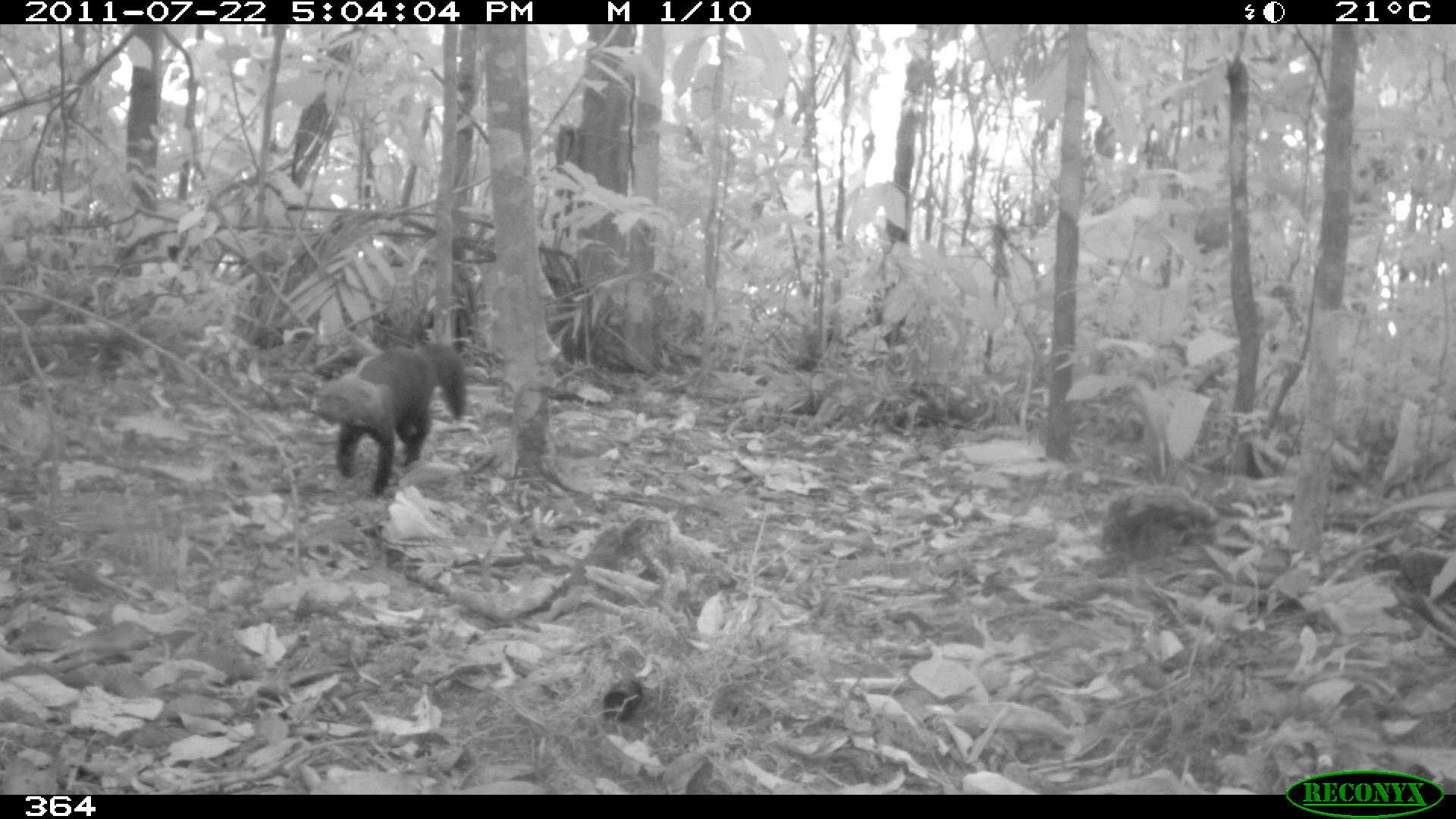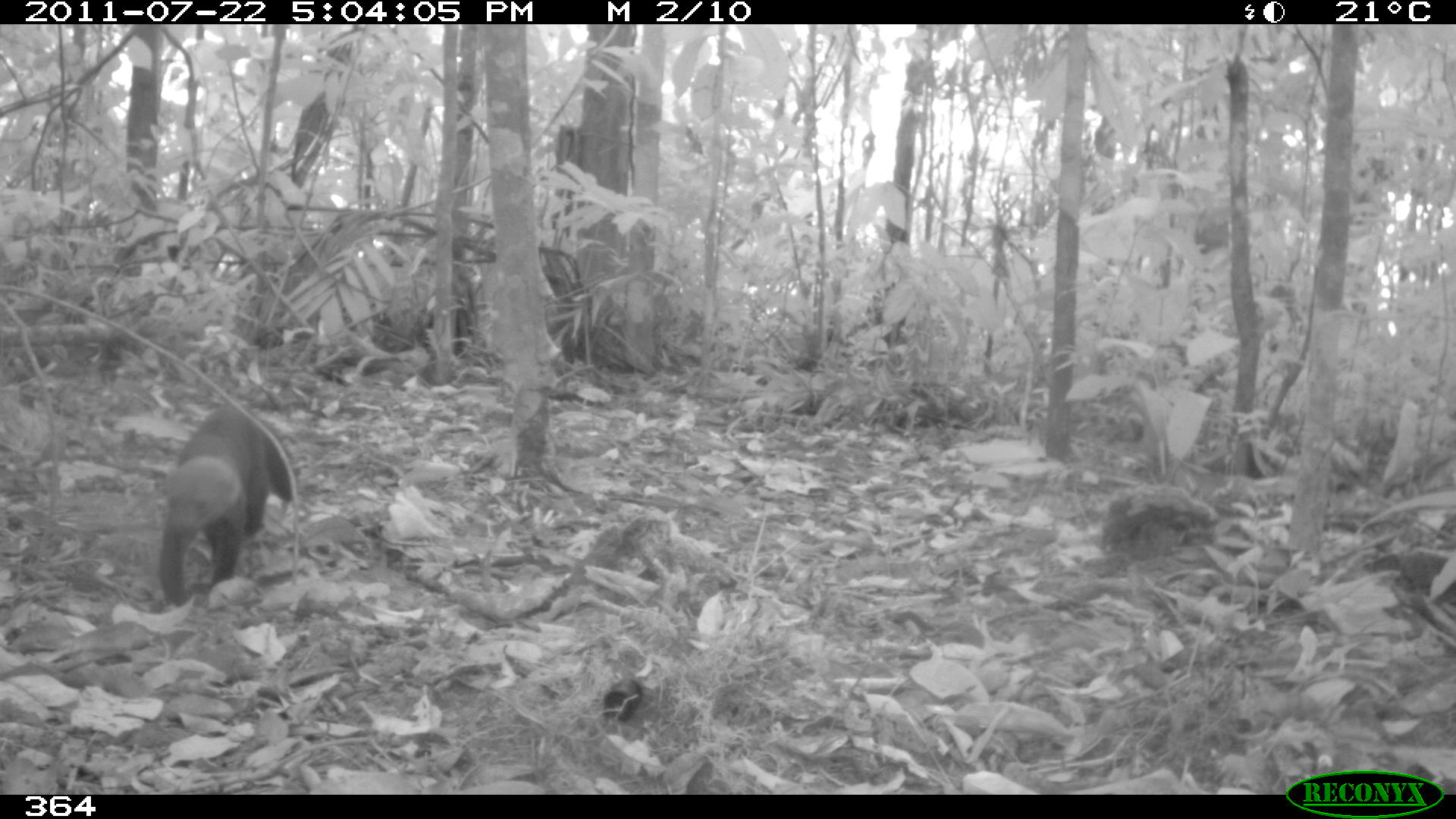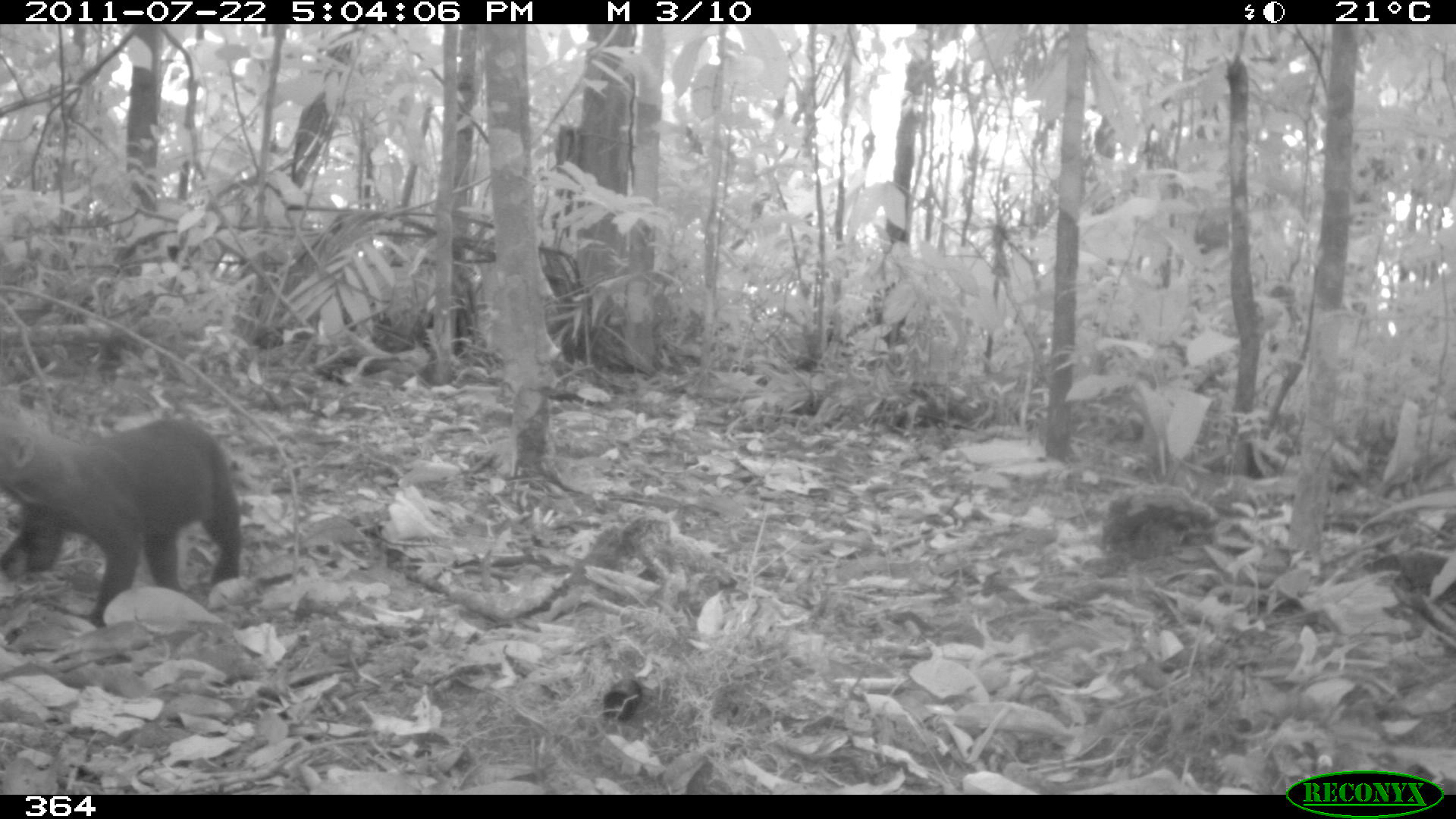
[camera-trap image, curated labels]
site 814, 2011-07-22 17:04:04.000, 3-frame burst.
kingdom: Animalia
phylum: Chordata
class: Mammalia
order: Carnivora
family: Mustelidae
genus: Eira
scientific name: Eira barbara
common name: tayra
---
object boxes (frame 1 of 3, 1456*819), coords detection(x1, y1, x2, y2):
eira barbara: detection(309, 342, 468, 497)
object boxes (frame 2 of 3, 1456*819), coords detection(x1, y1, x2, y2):
eira barbara: detection(155, 403, 296, 605)